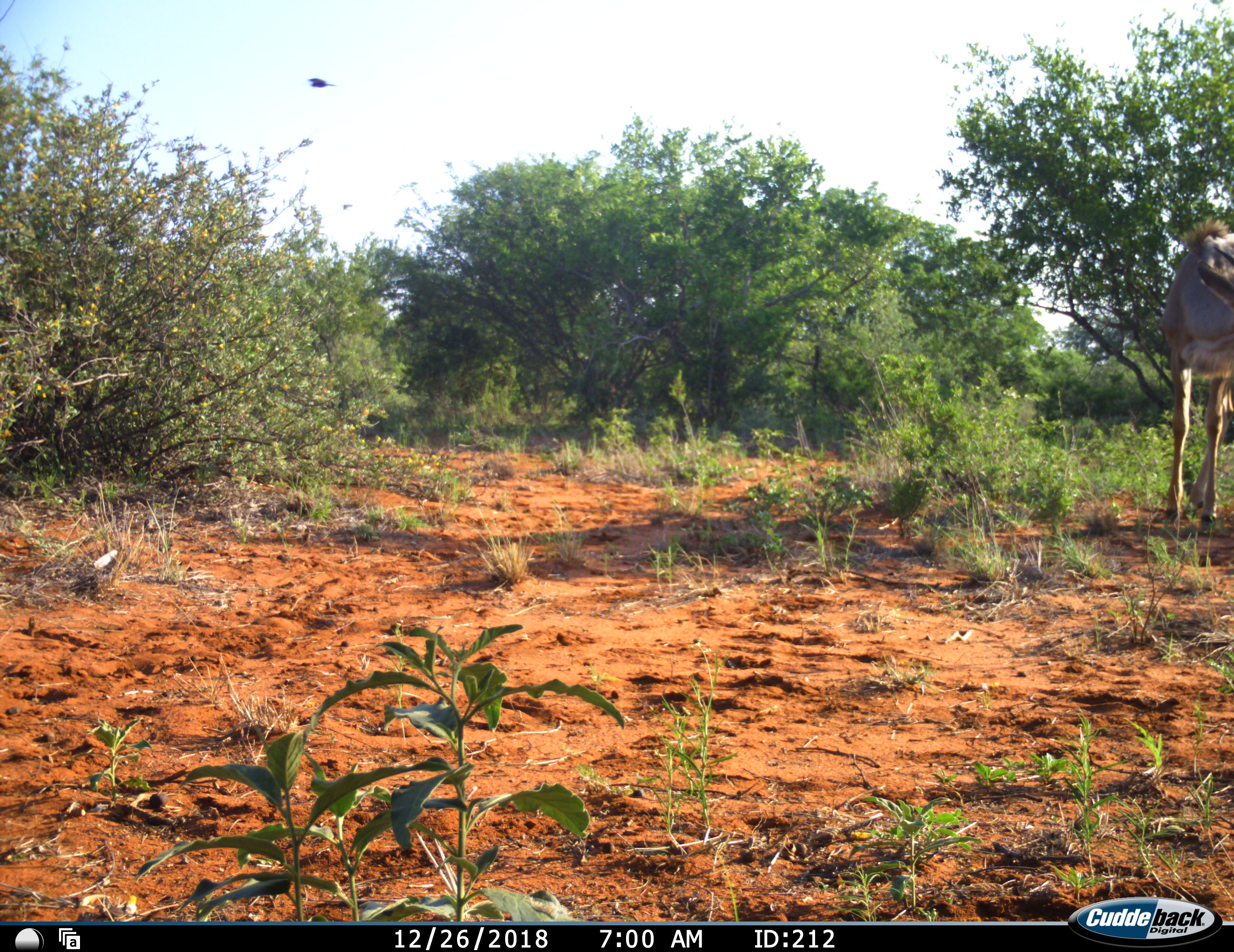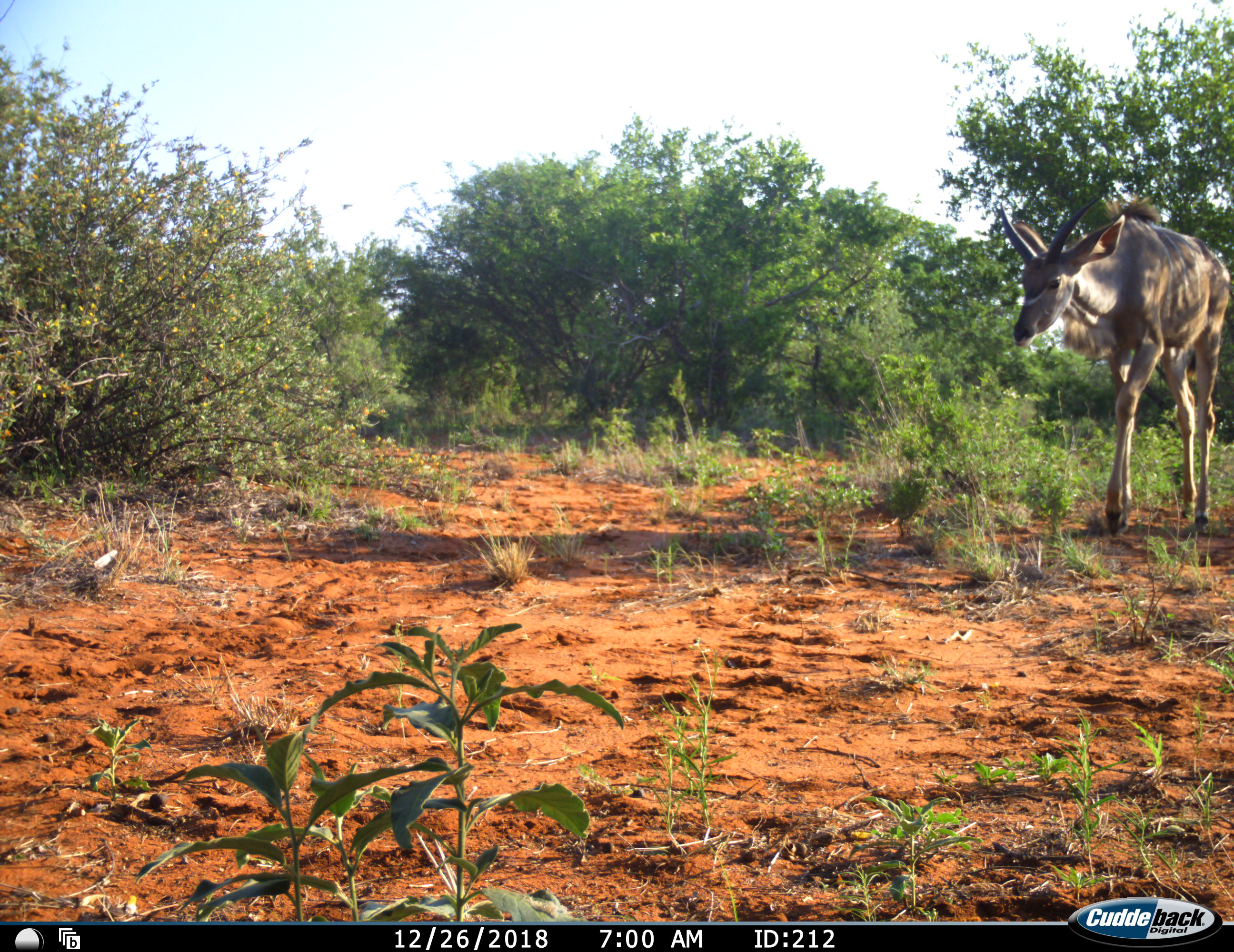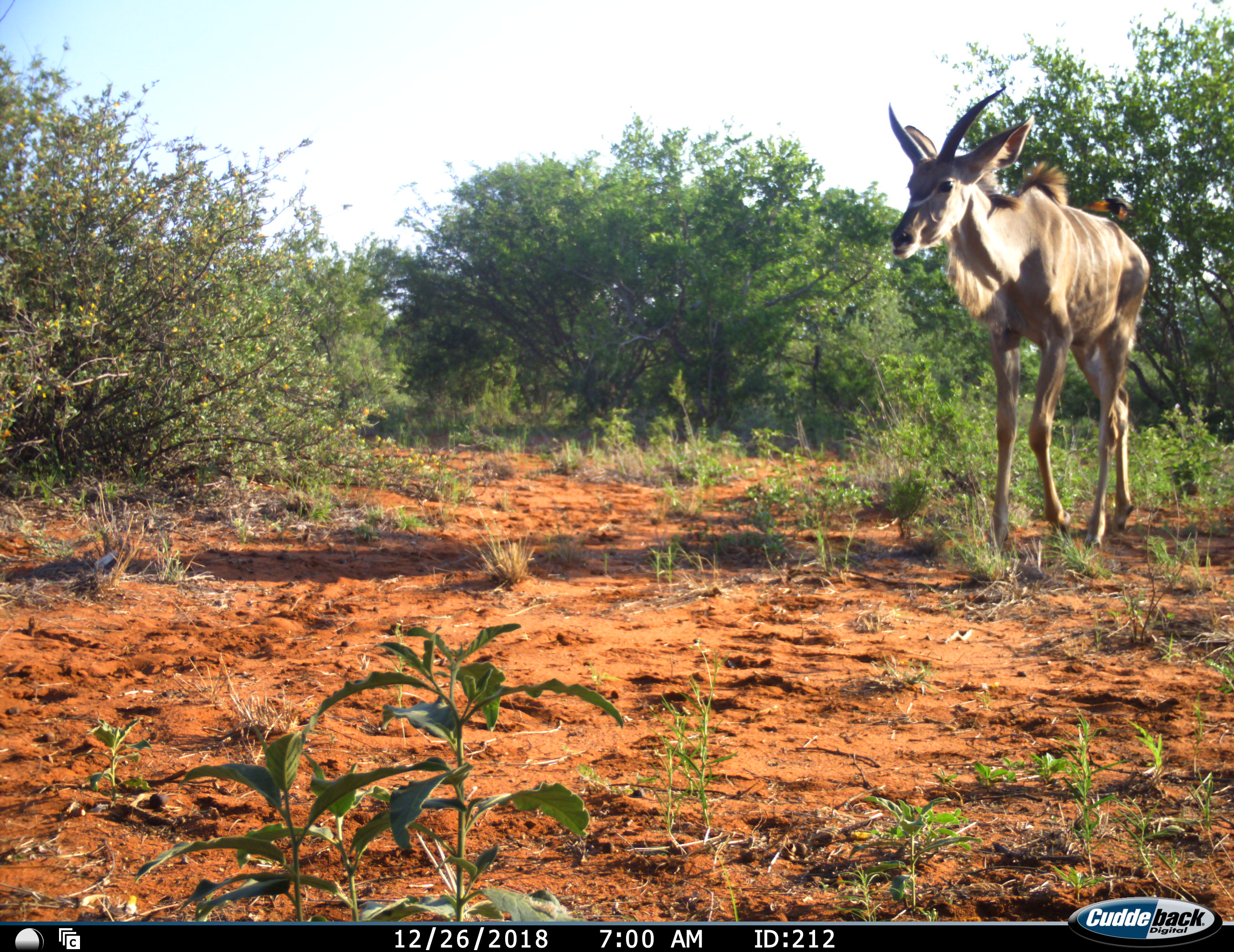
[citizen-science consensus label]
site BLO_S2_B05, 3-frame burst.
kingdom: Animalia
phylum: Chordata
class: Mammalia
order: Artiodactyla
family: Bovidae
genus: Tragelaphus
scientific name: Tragelaphus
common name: kudu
Kudu (Tragelaphus), count 1. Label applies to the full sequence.